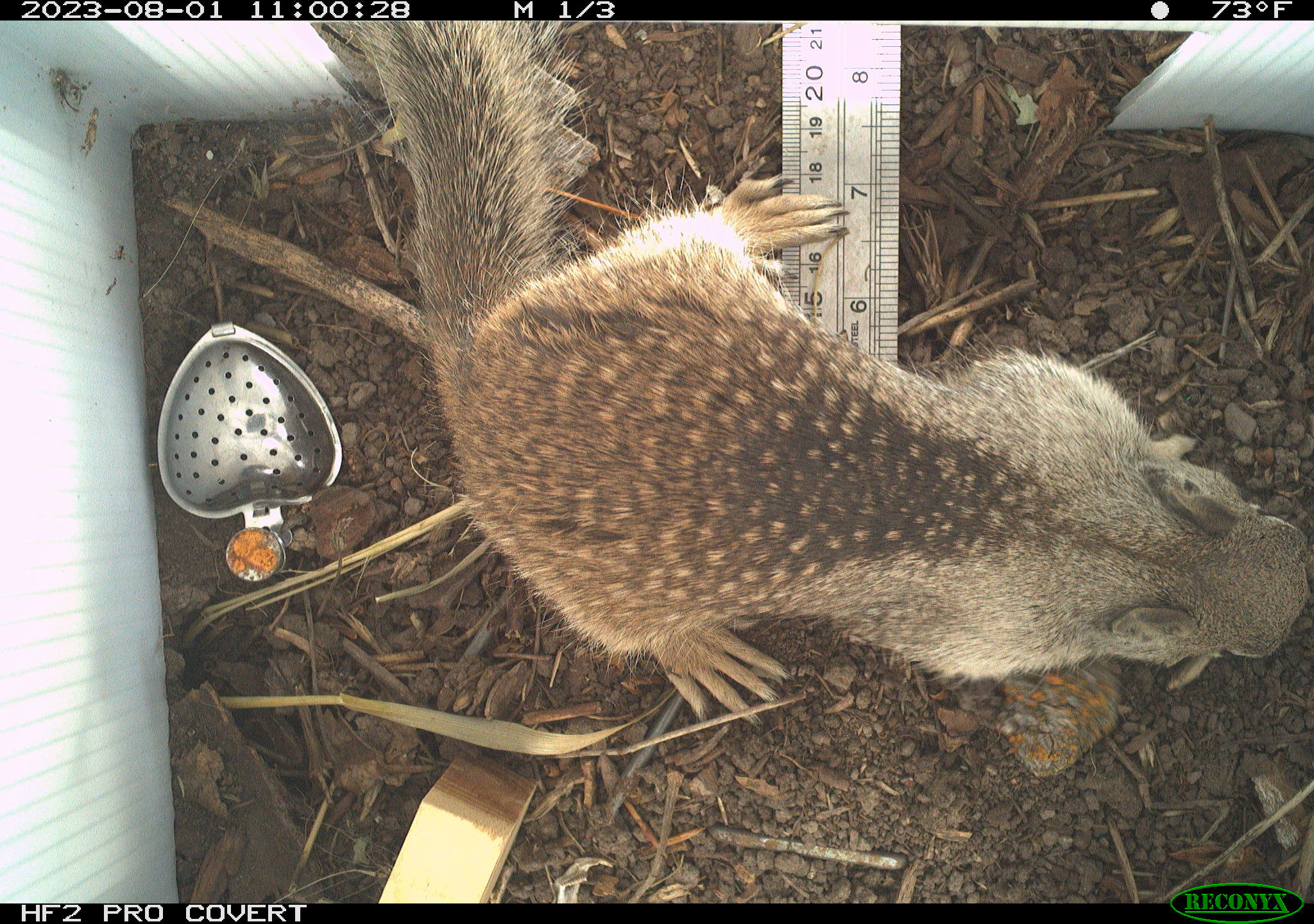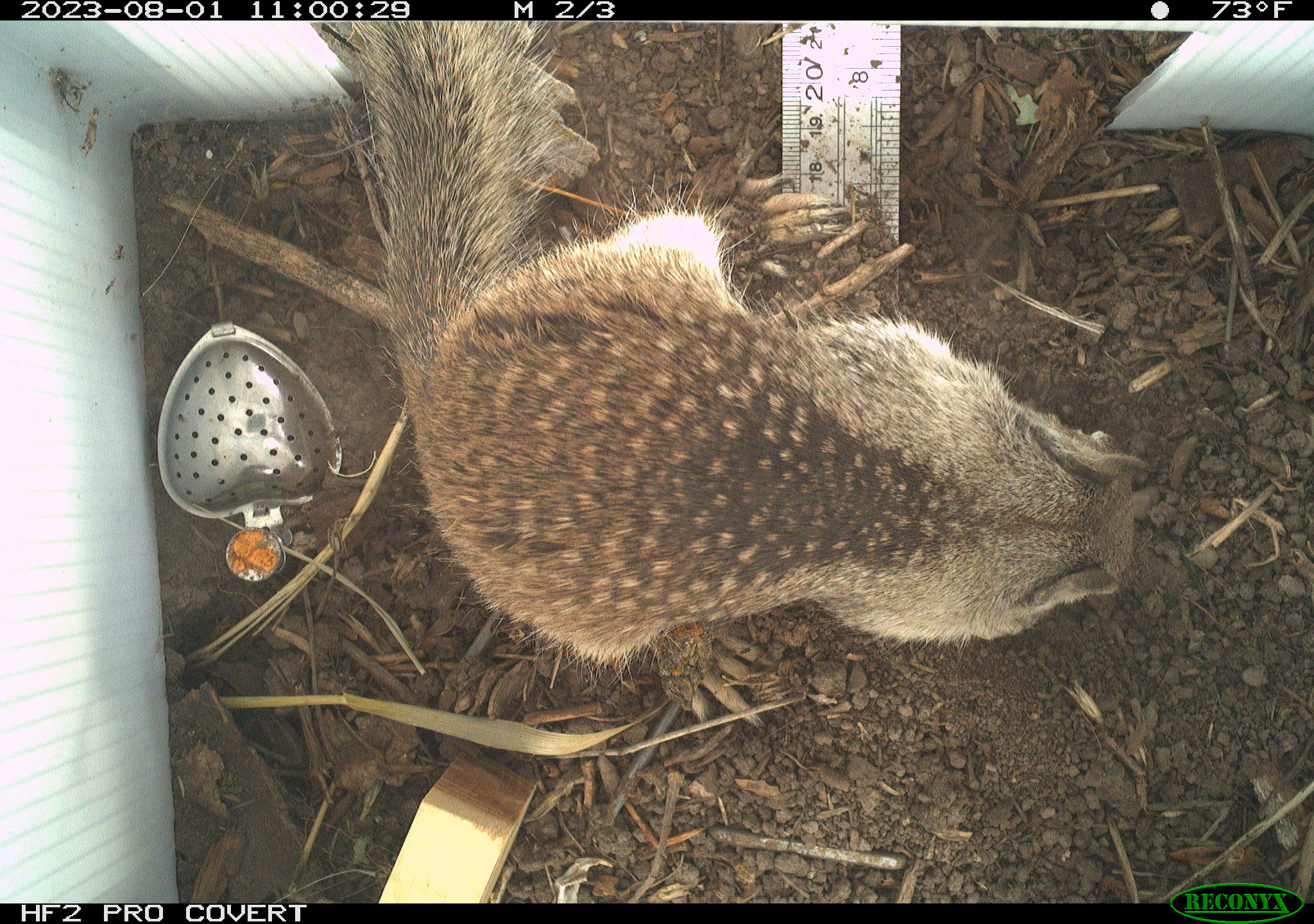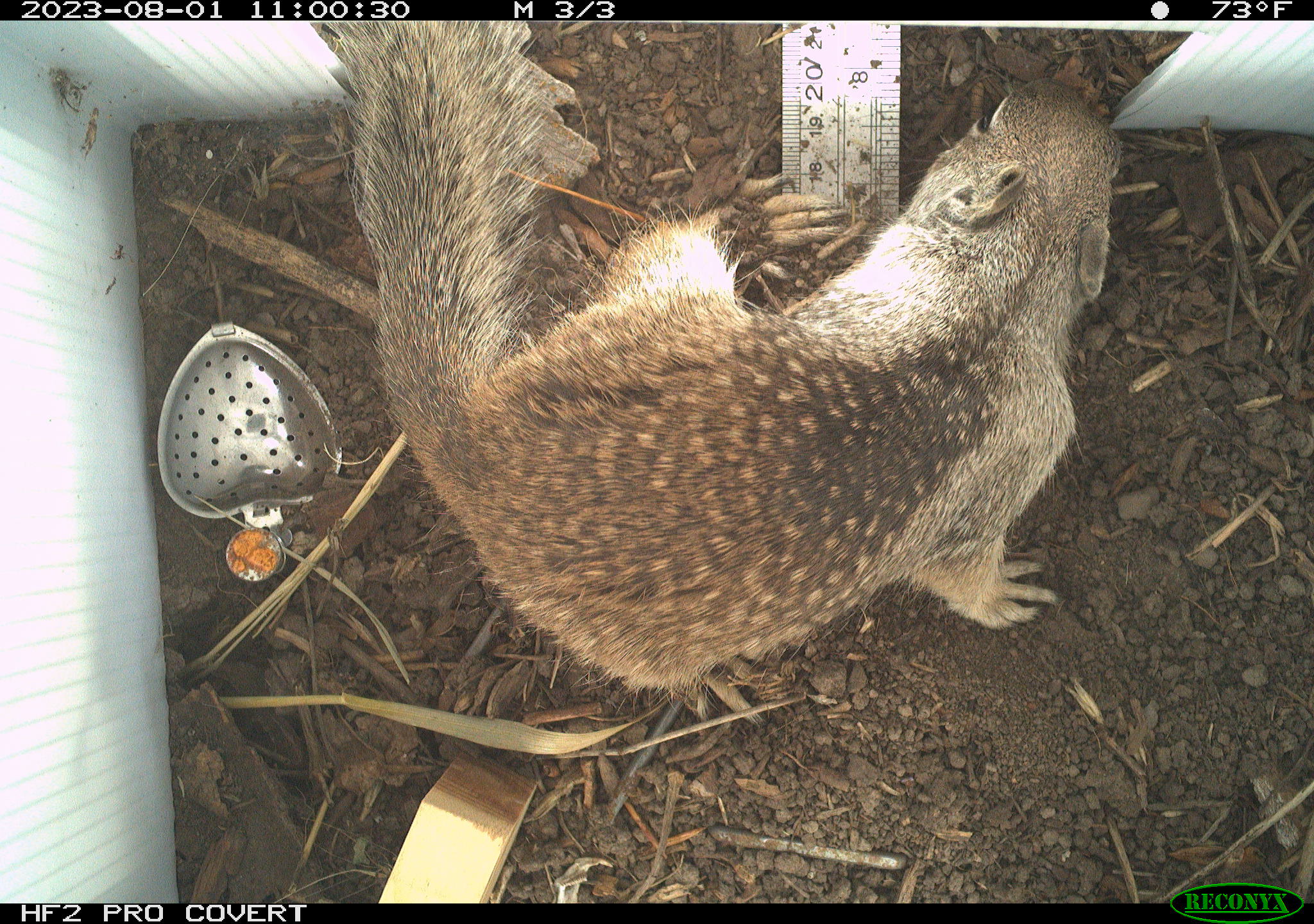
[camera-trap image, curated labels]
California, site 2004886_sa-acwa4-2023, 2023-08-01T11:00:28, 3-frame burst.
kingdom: Animalia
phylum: Chordata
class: Mammalia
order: Rodentia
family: Sciuridae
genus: Otospermophilus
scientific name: Otospermophilus beecheyi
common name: california ground squirrel